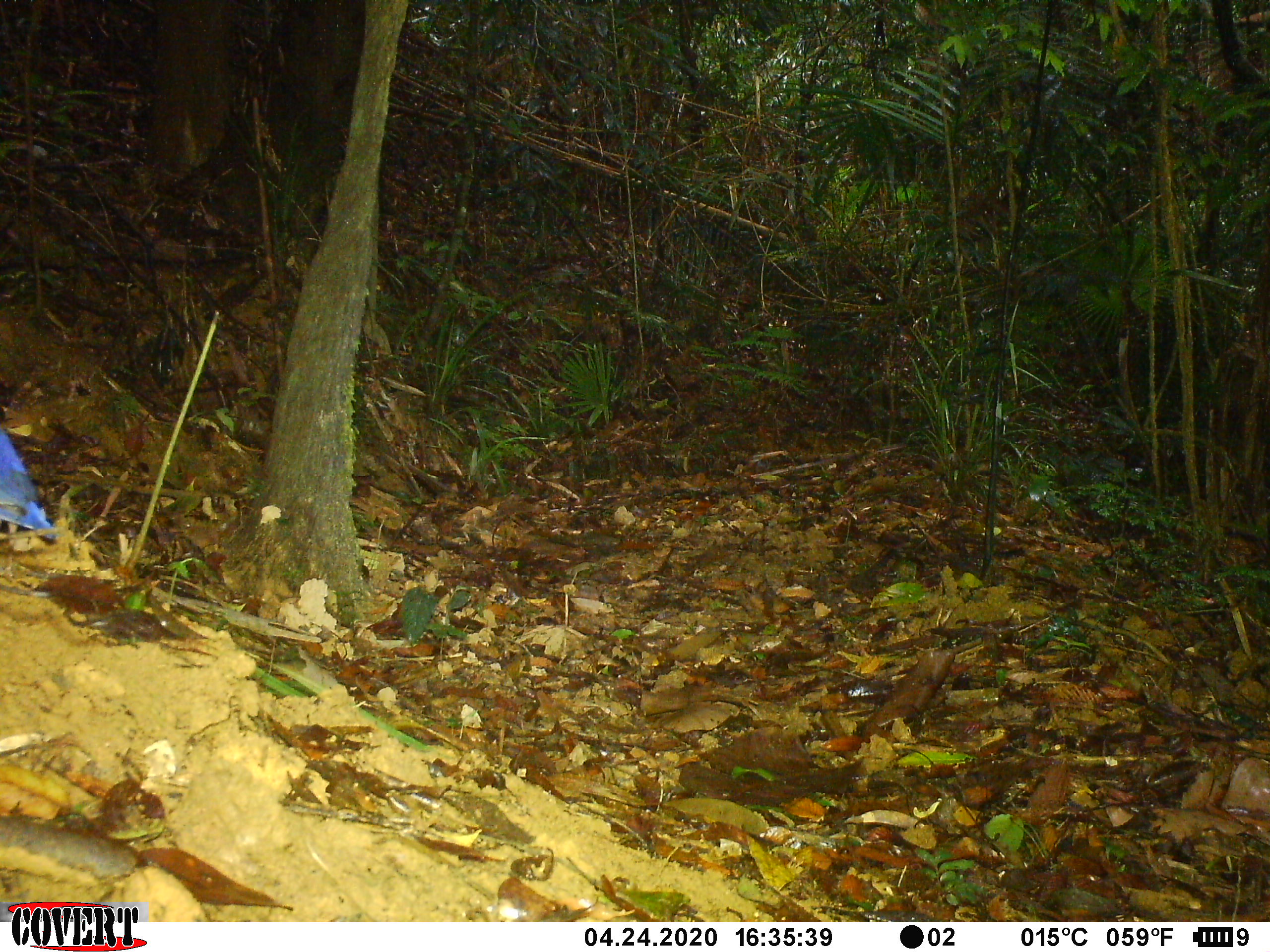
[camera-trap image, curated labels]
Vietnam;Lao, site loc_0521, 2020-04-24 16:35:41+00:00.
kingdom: Animalia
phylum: Chordata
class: Aves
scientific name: Aves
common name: bird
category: unidentified bird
Unidentified bird (bird) (Aves). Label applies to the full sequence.